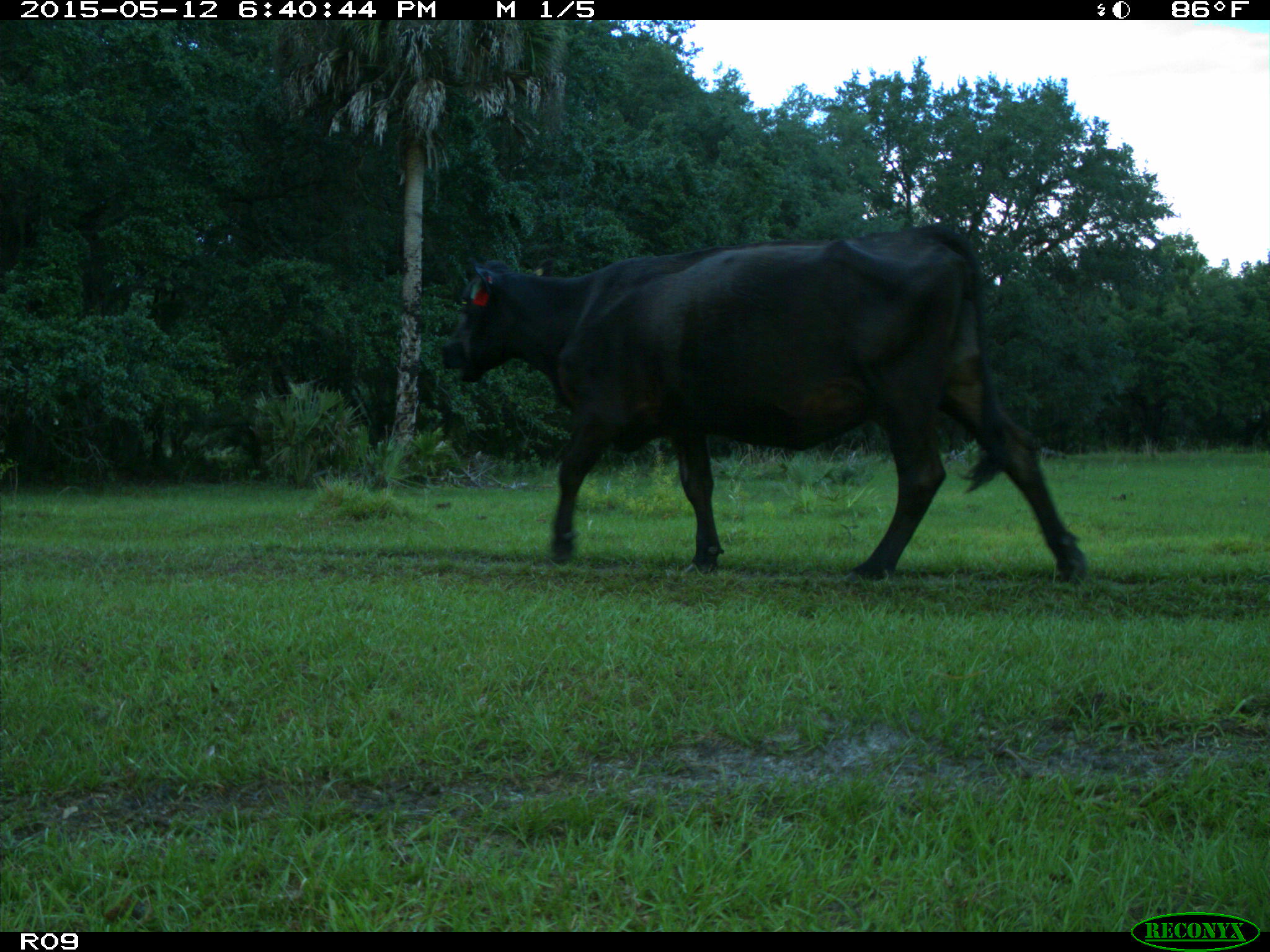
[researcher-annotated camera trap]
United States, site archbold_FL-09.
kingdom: Animalia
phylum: Chordata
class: Mammalia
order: Artiodactyla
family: Bovidae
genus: Bos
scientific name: Bos taurus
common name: domestic cow